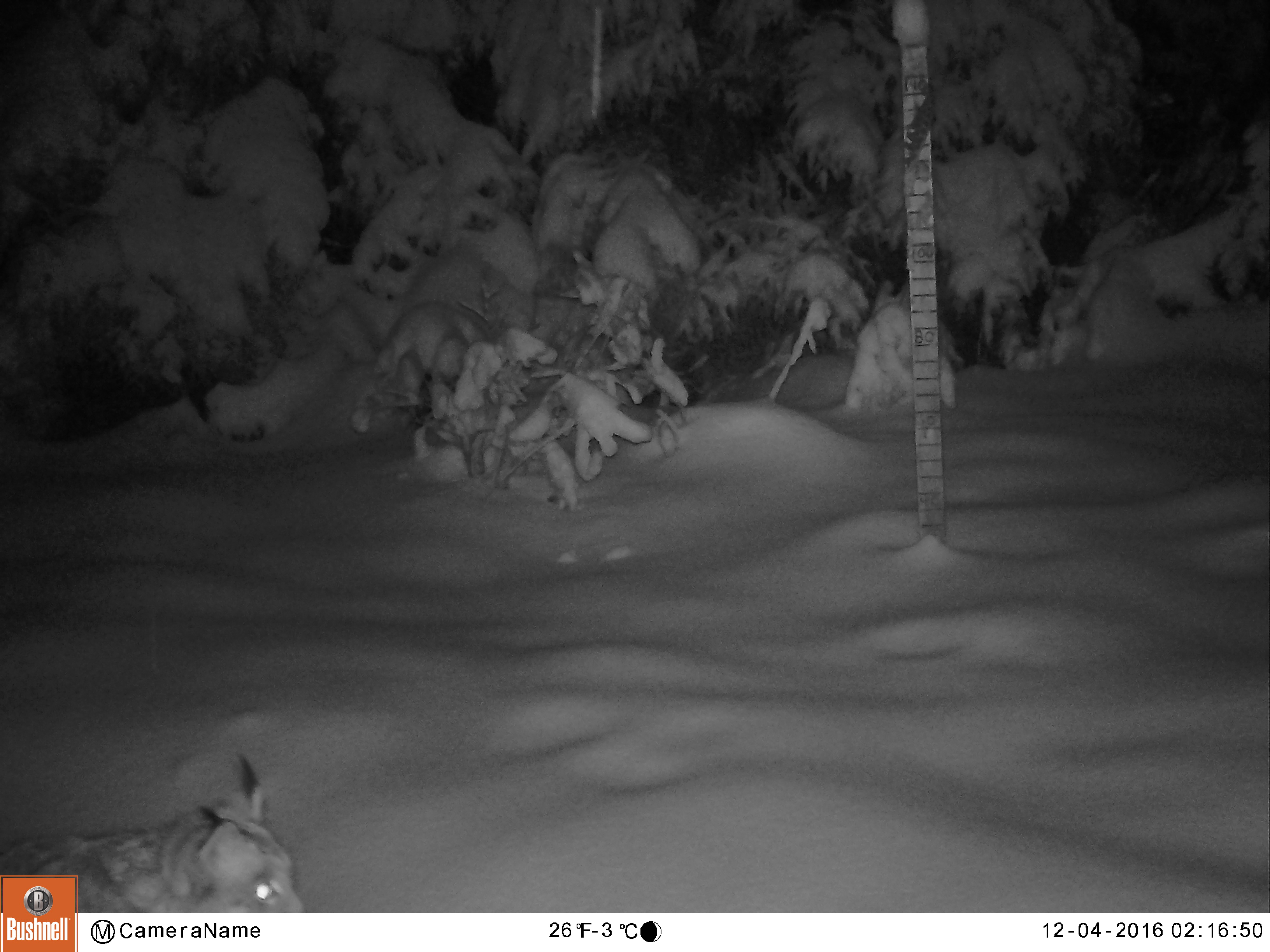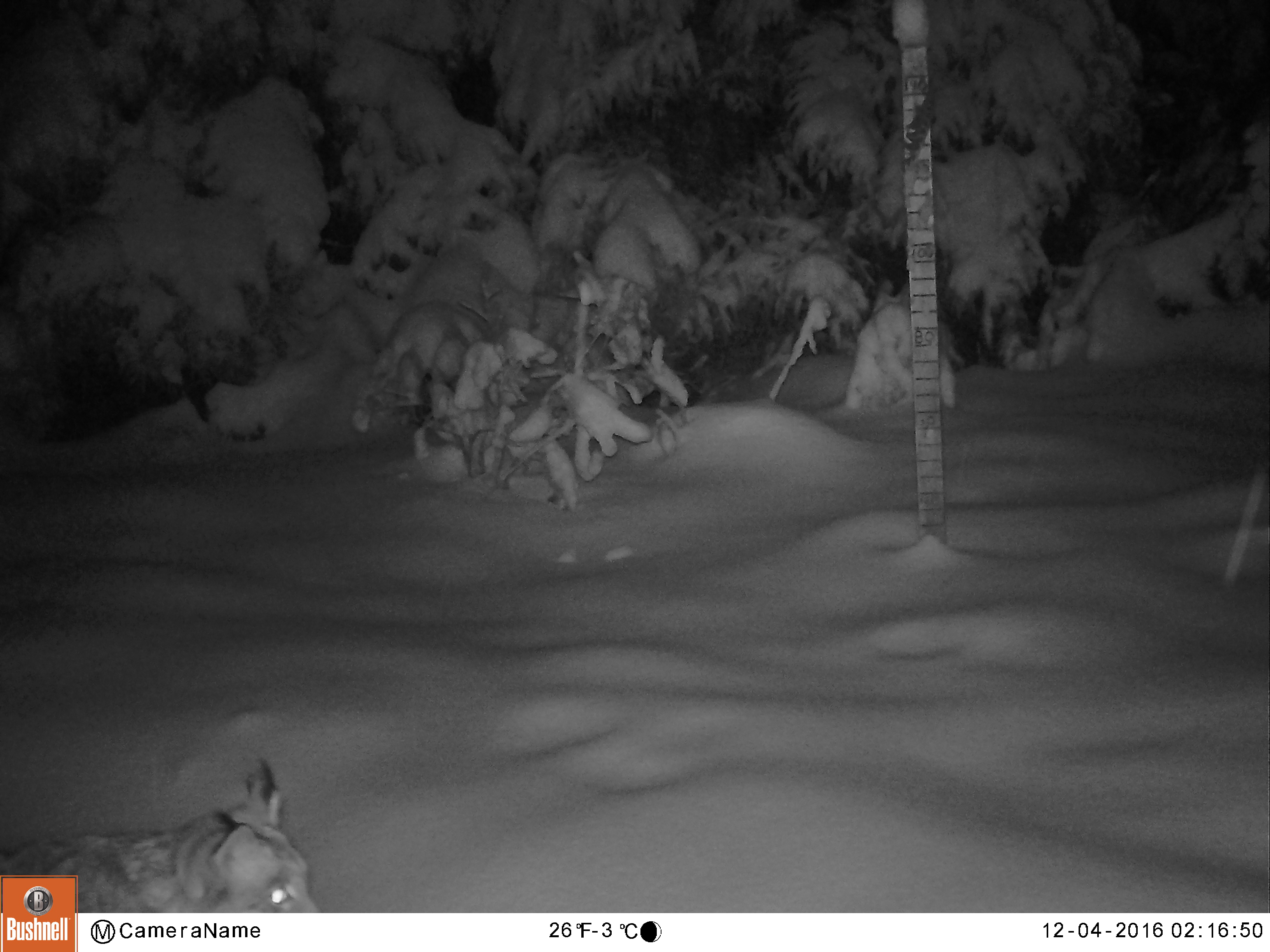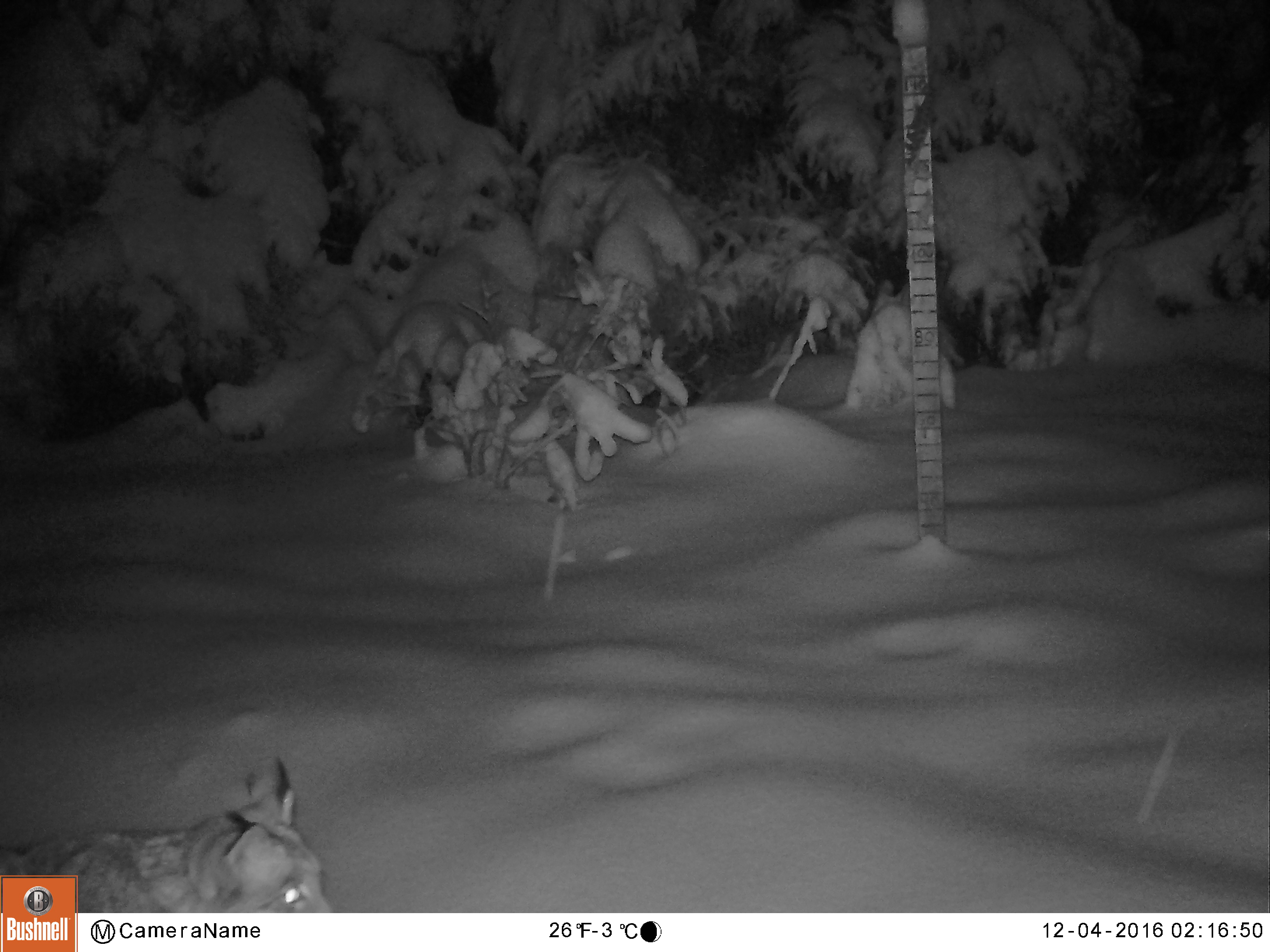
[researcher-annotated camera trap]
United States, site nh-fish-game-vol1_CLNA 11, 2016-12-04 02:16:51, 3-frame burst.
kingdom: Animalia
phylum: Chordata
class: Mammalia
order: Carnivora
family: Felidae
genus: Lynx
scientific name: Lynx canadensis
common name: canada lynx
Canada lynx (Lynx canadensis).